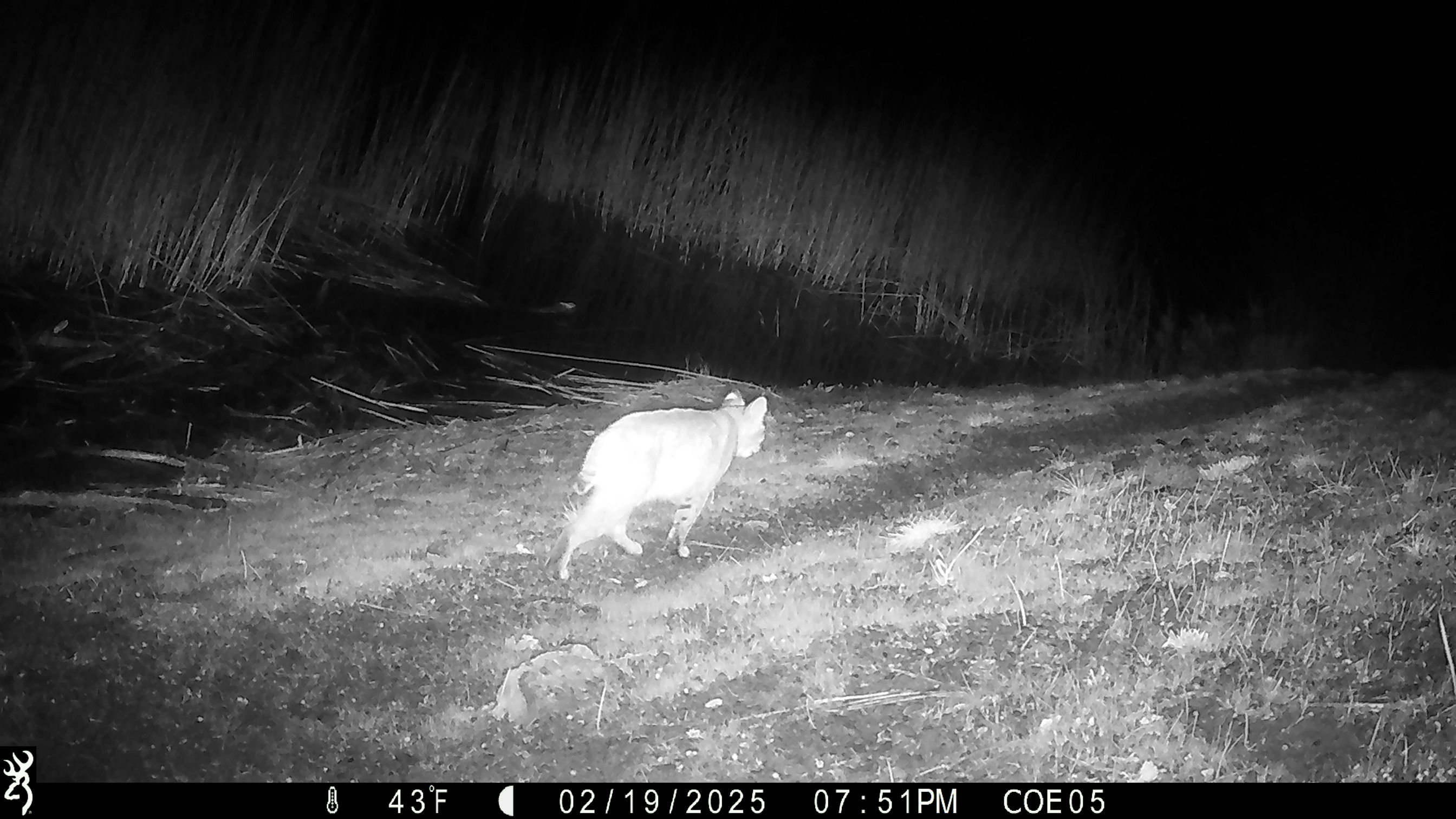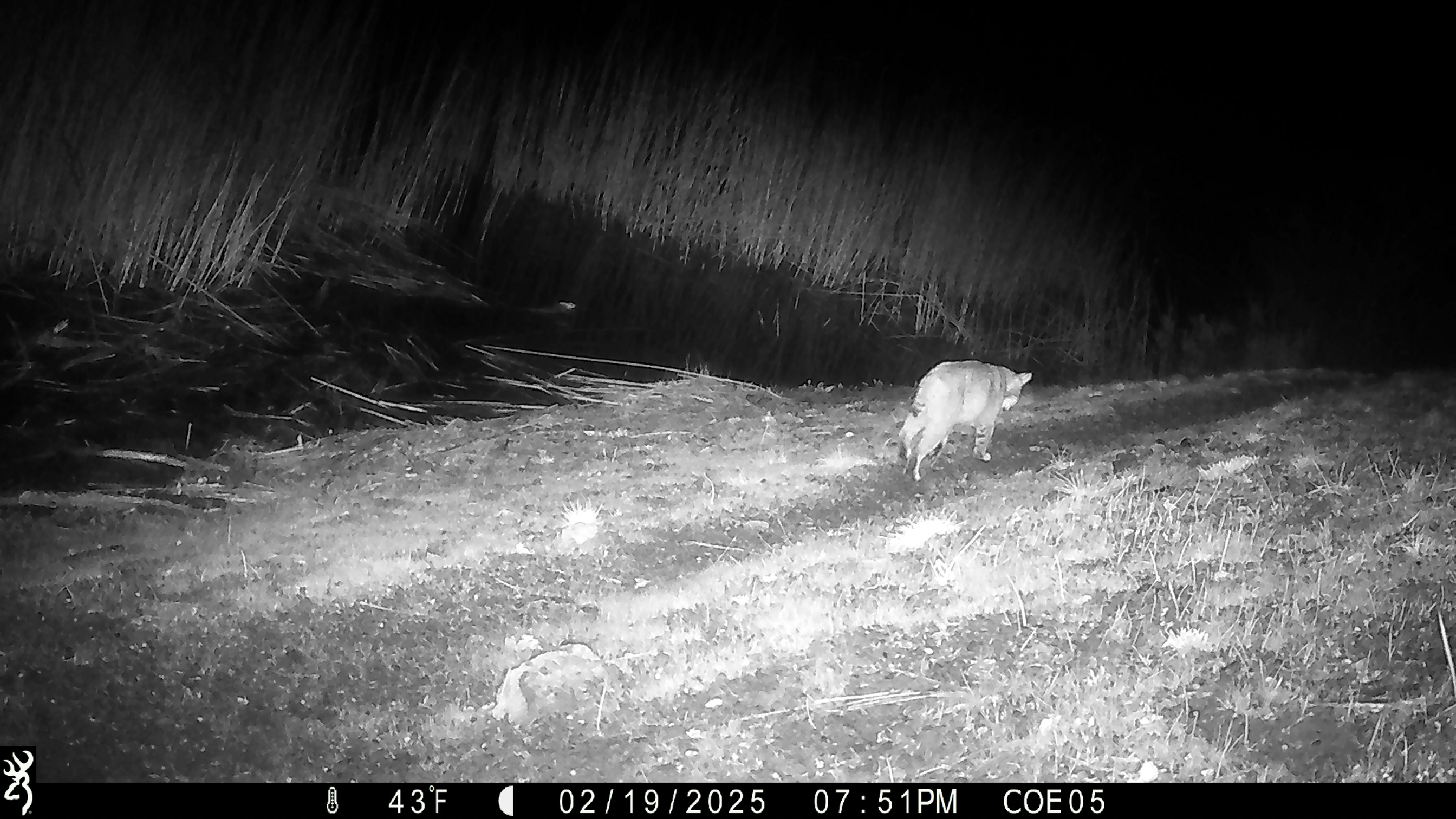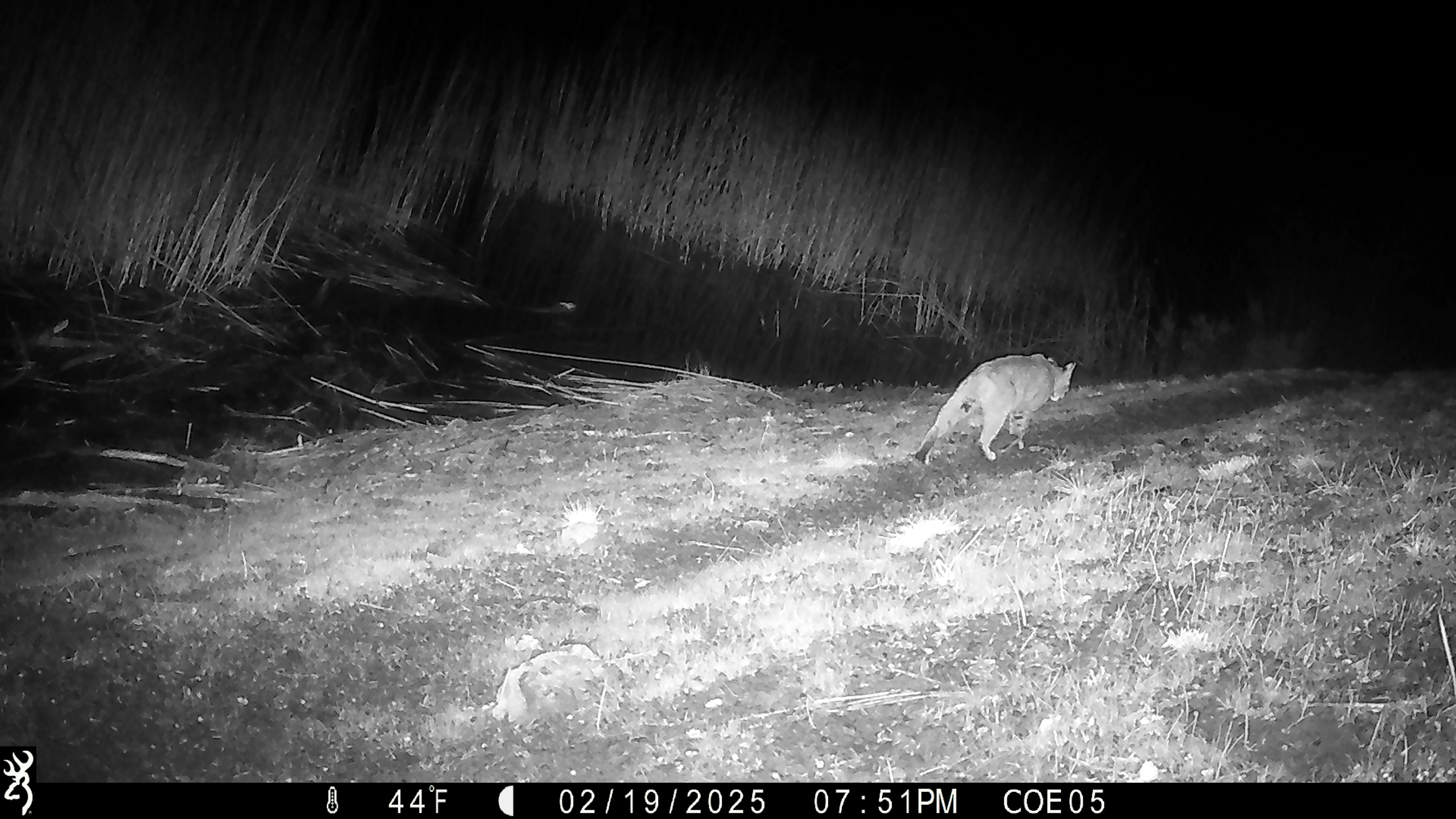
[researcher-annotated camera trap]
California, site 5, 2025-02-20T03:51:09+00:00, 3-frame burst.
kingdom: Animalia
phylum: Chordata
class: Mammalia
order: Carnivora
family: Felidae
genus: Lynx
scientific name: Lynx rufus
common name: bobcat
Bobcat (Lynx rufus).